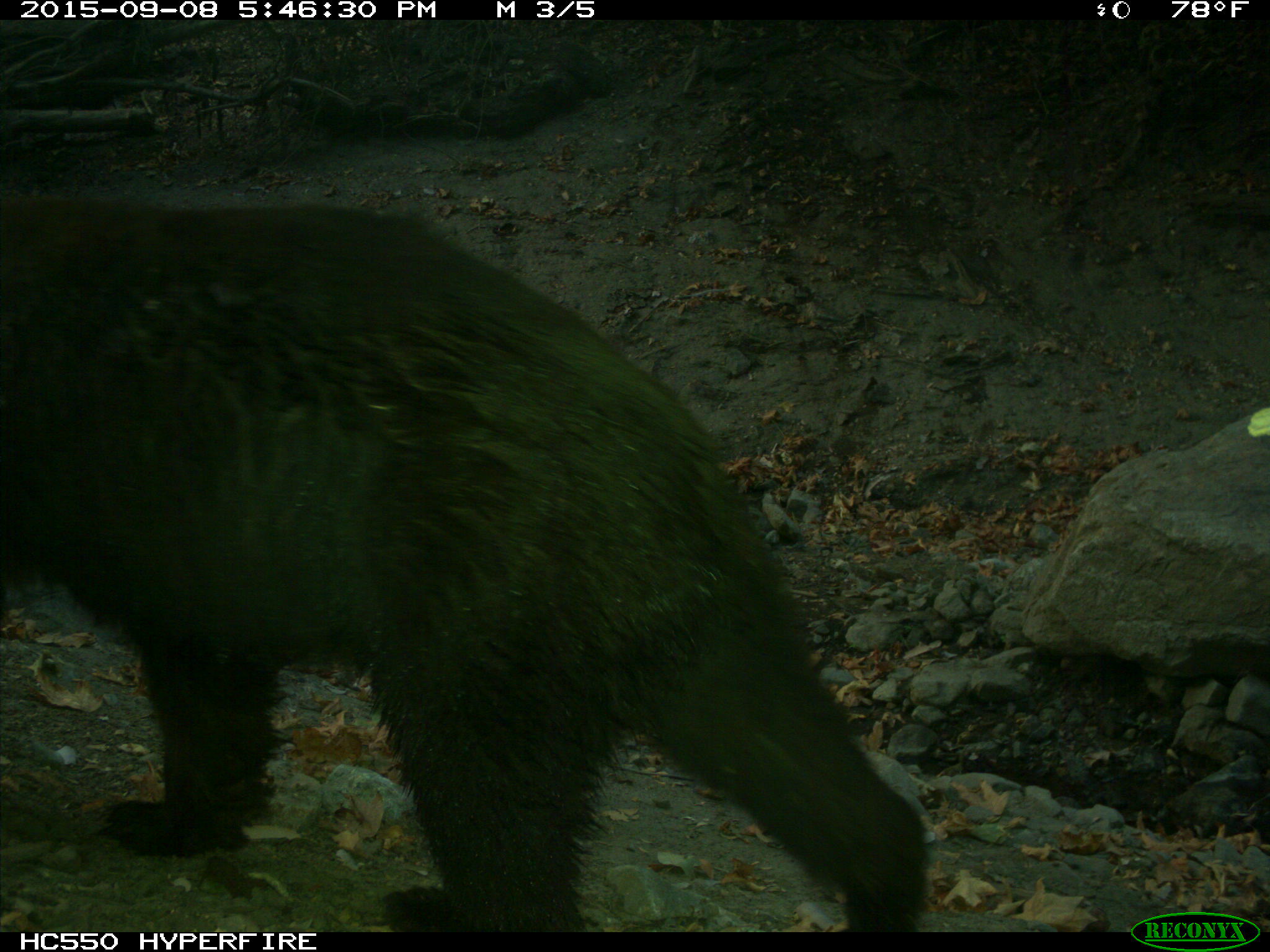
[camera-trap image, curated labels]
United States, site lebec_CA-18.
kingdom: Animalia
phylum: Chordata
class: Mammalia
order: Carnivora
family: Ursidae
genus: Ursus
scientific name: Ursus americanus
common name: american black bear